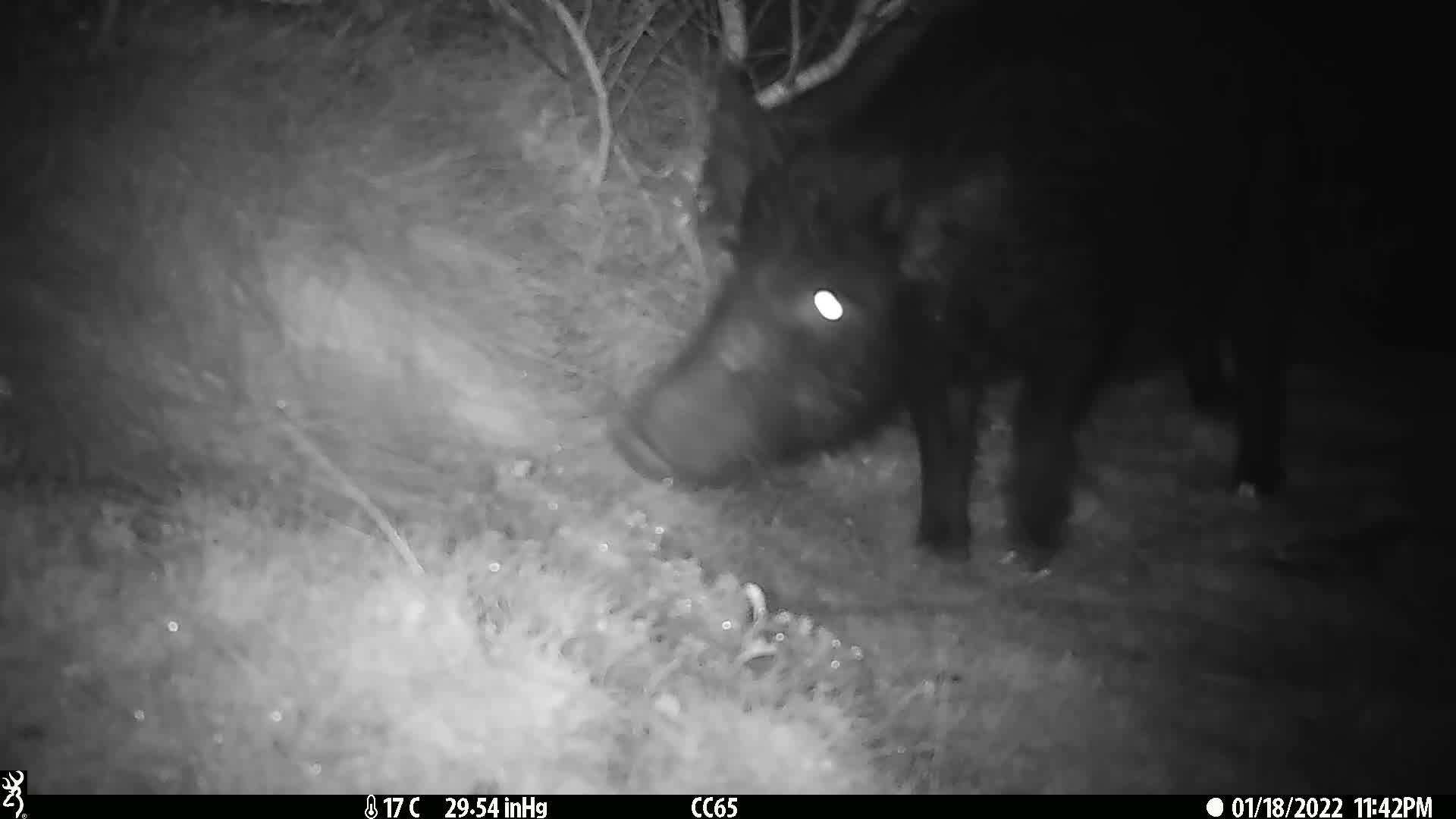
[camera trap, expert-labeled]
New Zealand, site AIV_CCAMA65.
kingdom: Animalia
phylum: Chordata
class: Mammalia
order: Artiodactyla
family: Suidae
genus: Sus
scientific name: Sus scrofa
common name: pig